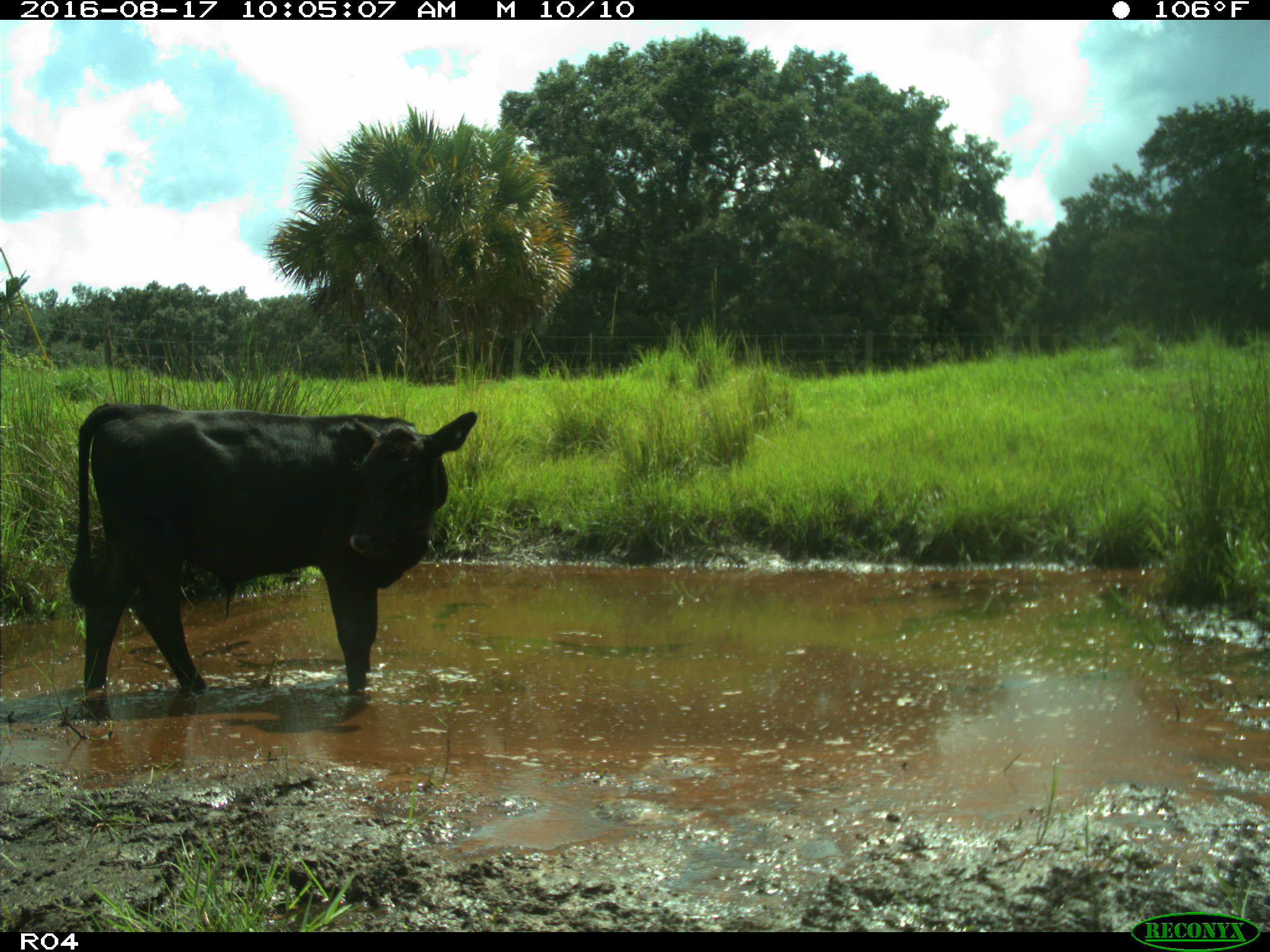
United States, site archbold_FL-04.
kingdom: Animalia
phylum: Chordata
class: Mammalia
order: Artiodactyla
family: Bovidae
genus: Bos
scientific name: Bos taurus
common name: domestic cow